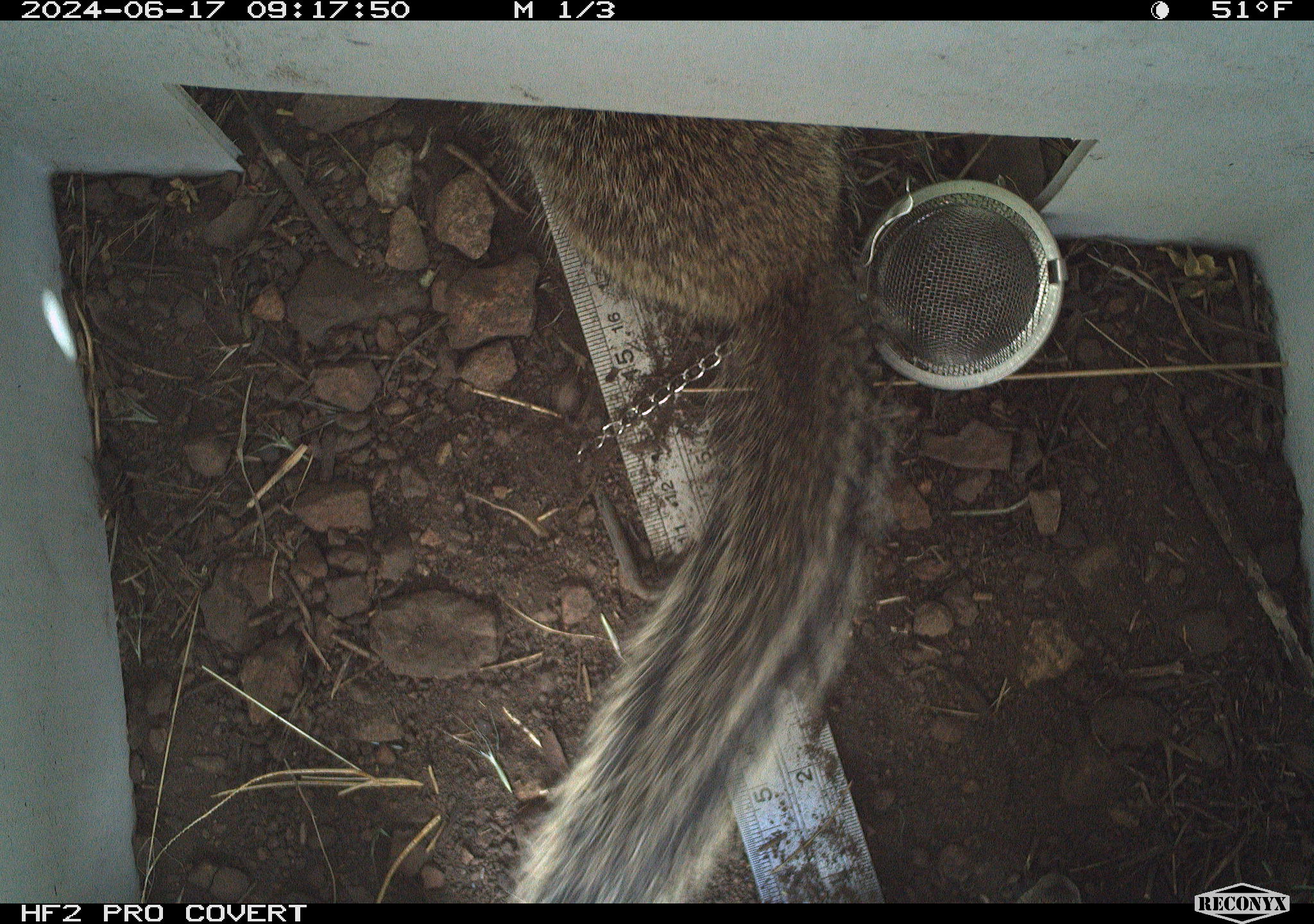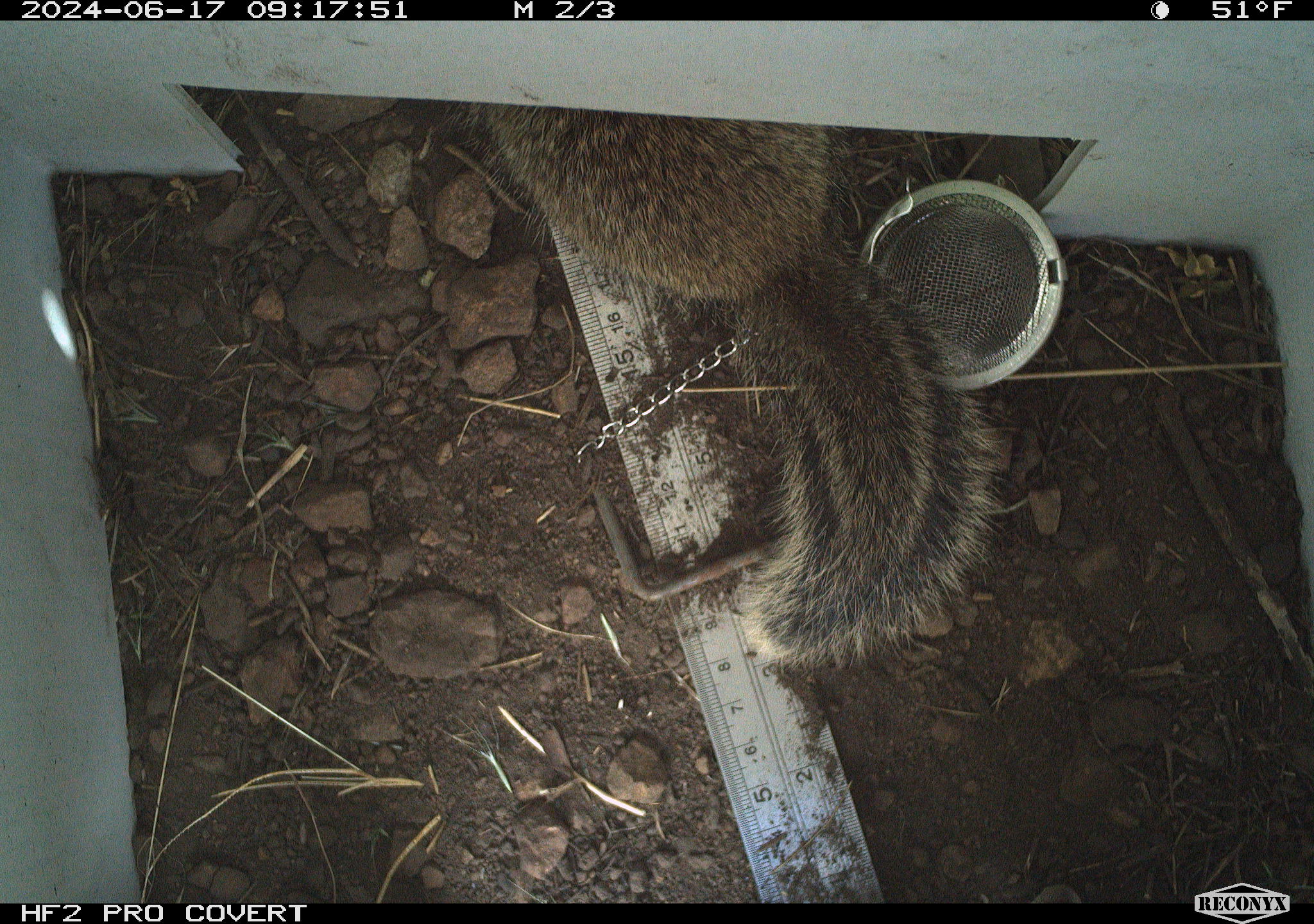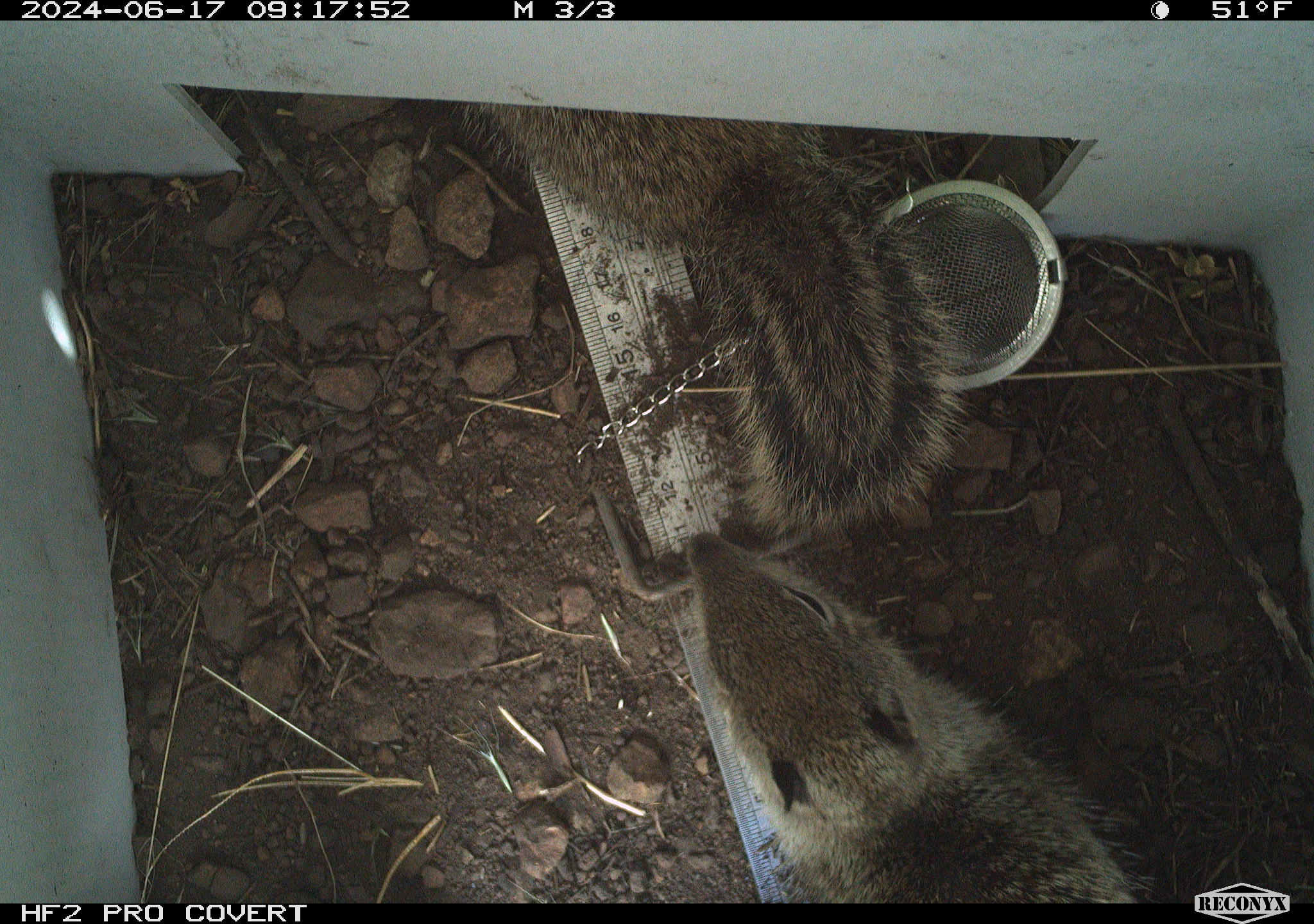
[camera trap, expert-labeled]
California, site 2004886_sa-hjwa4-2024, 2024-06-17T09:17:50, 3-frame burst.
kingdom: Animalia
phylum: Chordata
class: Mammalia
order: Rodentia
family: Sciuridae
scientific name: Sciuridae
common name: squirrels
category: sciuridae family